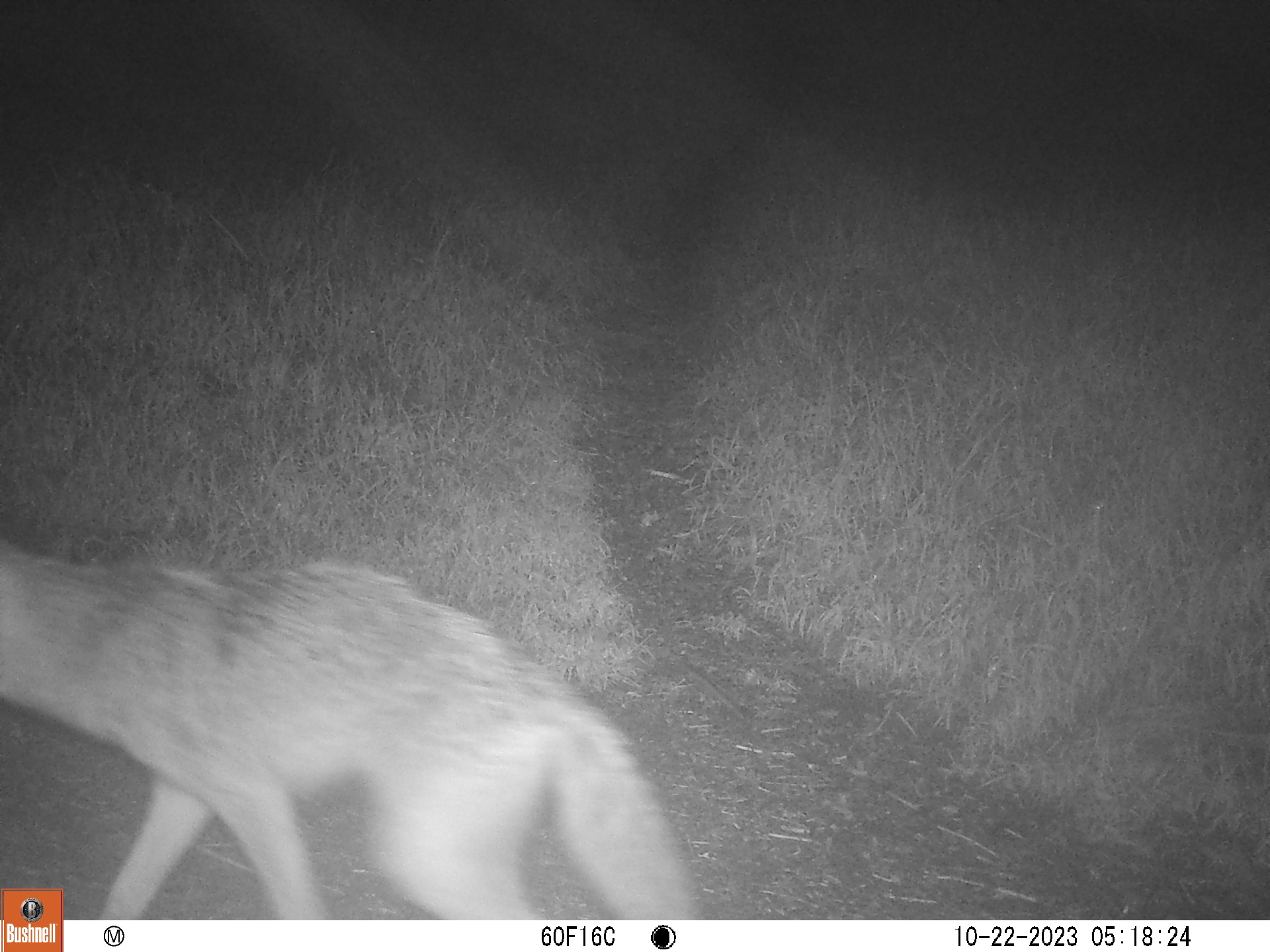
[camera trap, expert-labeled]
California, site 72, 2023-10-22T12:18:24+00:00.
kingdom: Animalia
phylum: Chordata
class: Mammalia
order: Carnivora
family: Canidae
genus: Canis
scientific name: Canis latrans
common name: coyote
Coyote (Canis latrans).